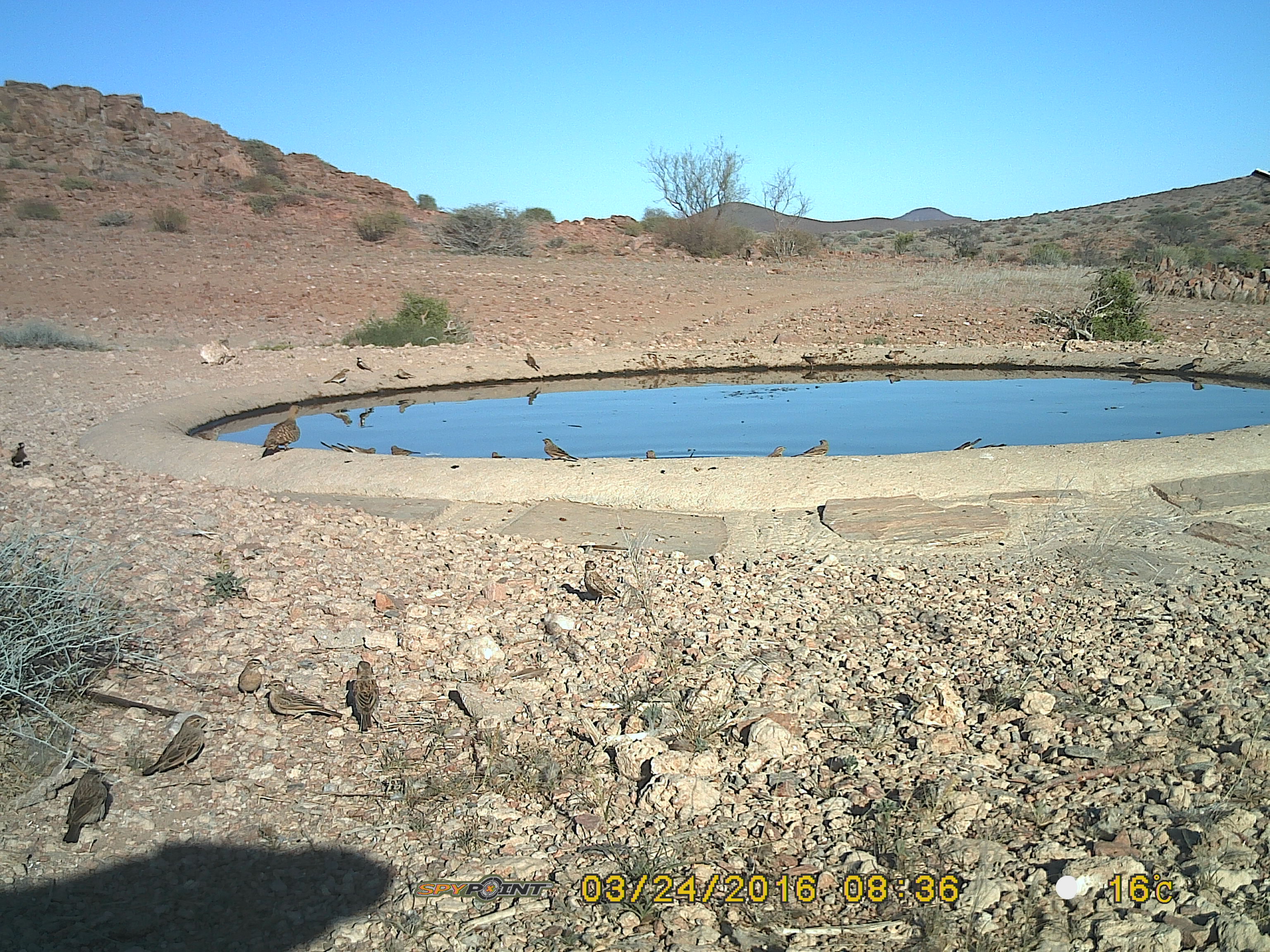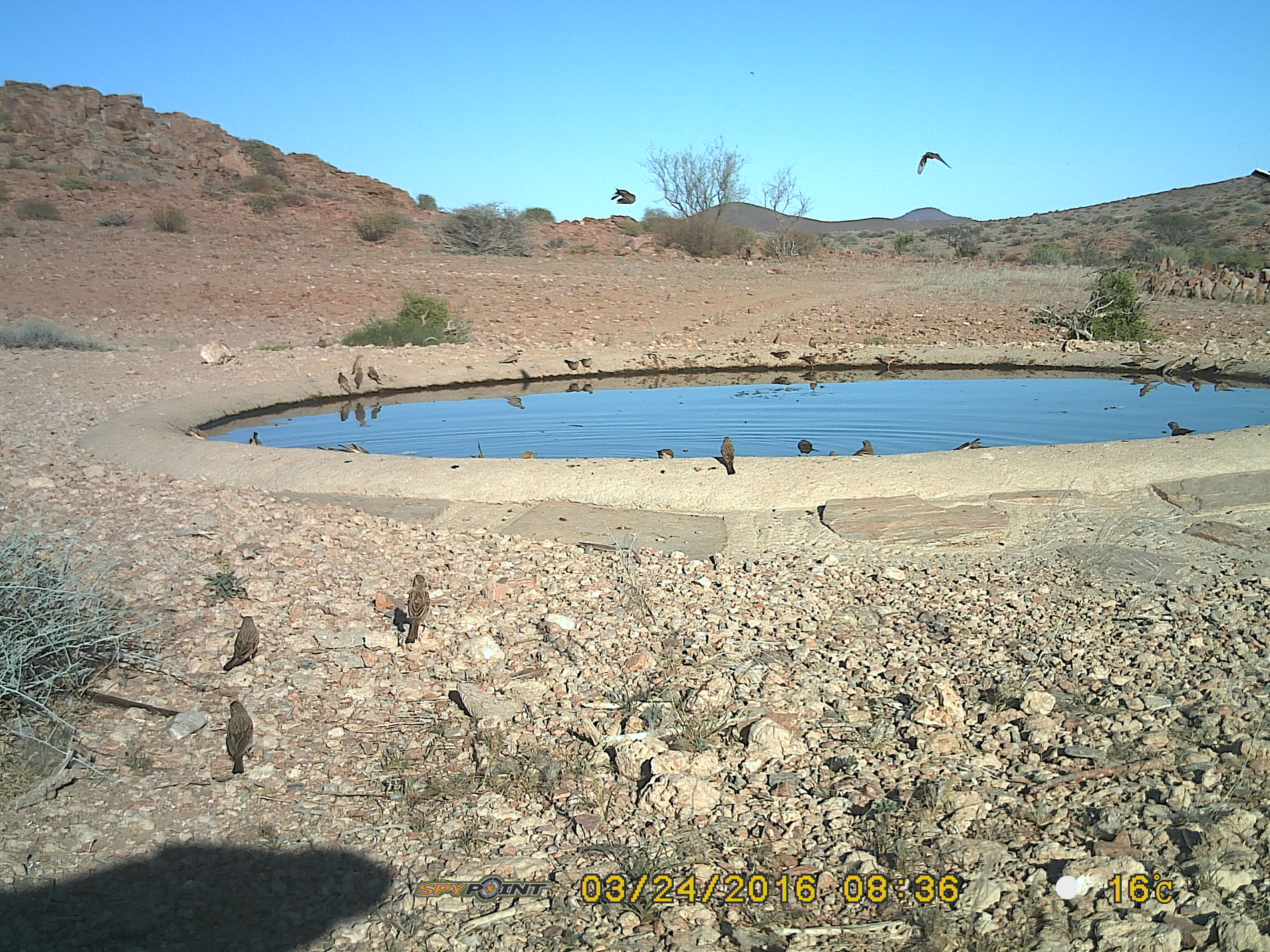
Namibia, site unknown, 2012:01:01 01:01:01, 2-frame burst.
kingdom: Animalia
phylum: Chordata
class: Aves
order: Pterocliformes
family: Pteroclidae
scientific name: Pteroclidae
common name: sandgrouse